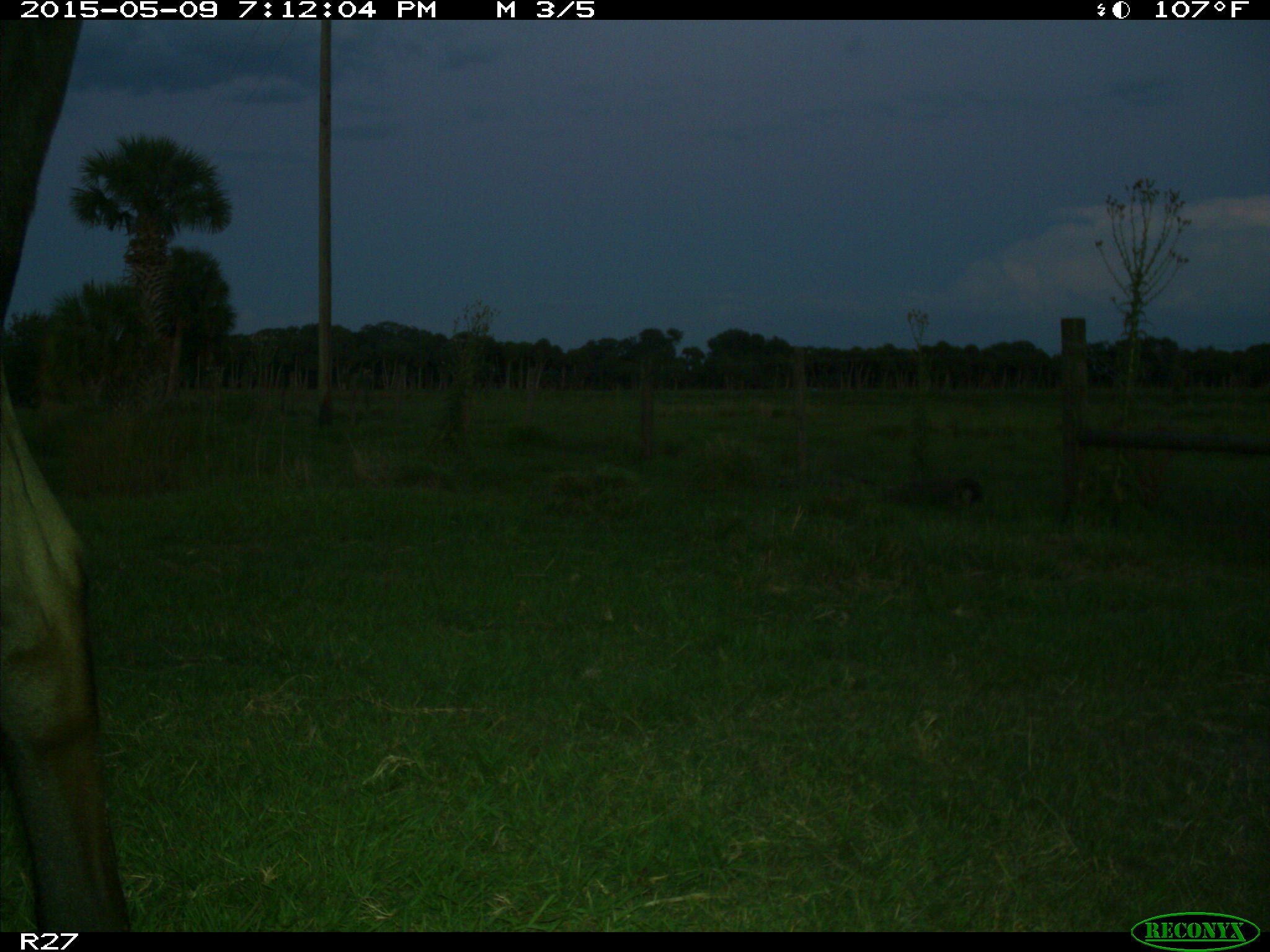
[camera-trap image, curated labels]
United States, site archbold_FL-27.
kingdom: Animalia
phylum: Chordata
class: Mammalia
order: Artiodactyla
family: Bovidae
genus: Bos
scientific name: Bos taurus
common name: domestic cow